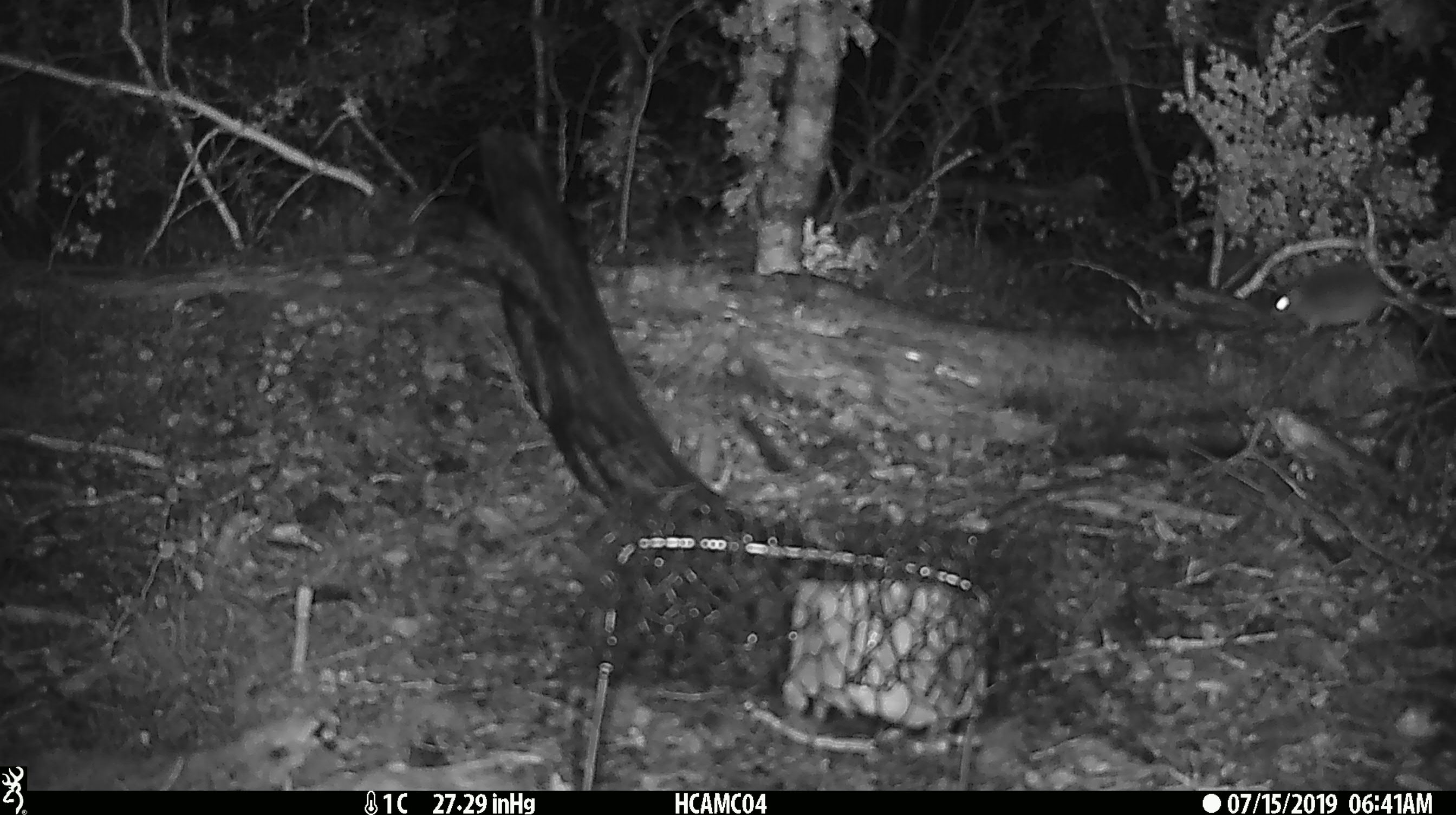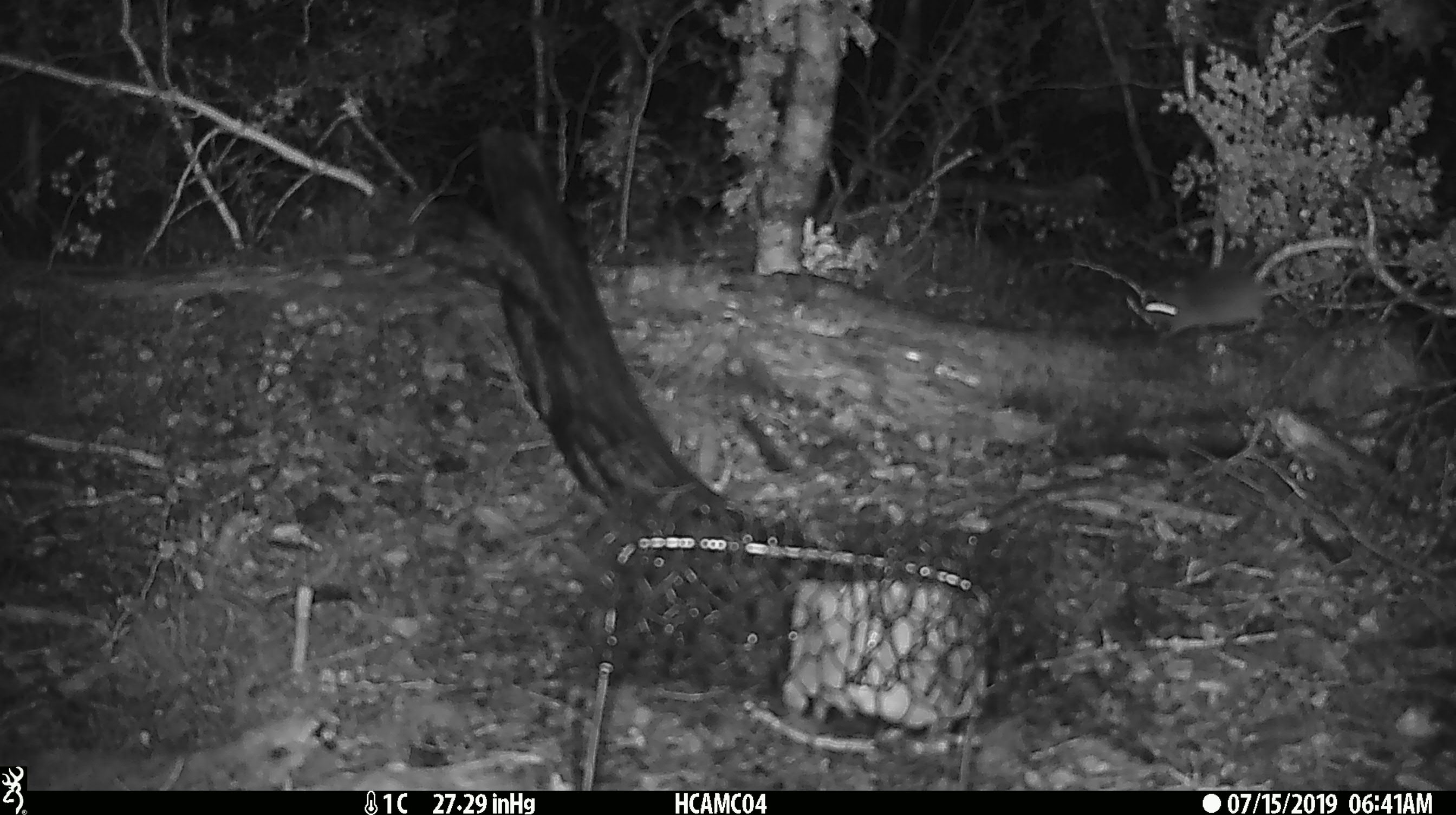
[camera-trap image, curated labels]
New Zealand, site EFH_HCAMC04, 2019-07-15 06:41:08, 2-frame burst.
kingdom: Animalia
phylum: Chordata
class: Mammalia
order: Rodentia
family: Muridae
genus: Mus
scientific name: Mus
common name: mouse